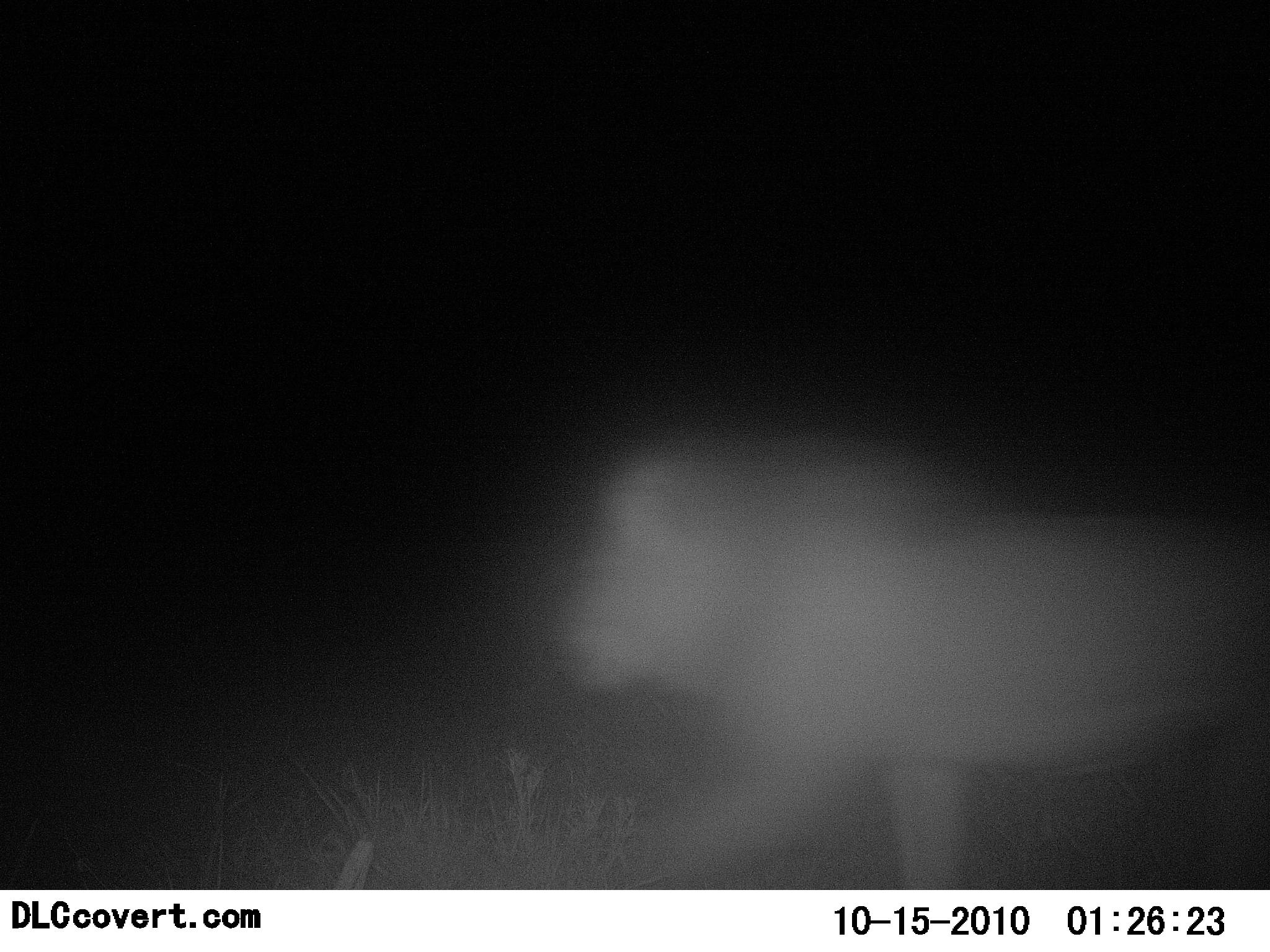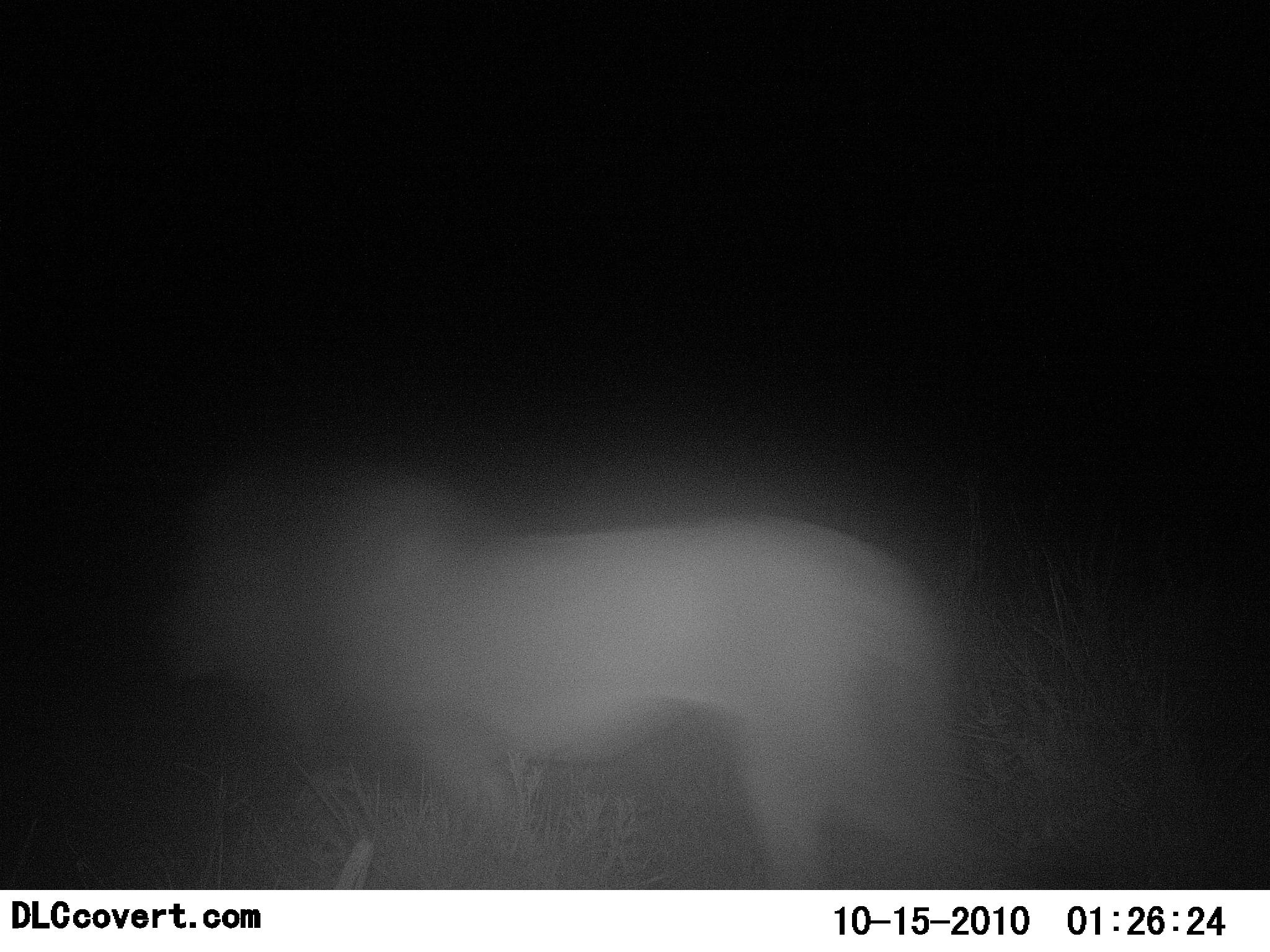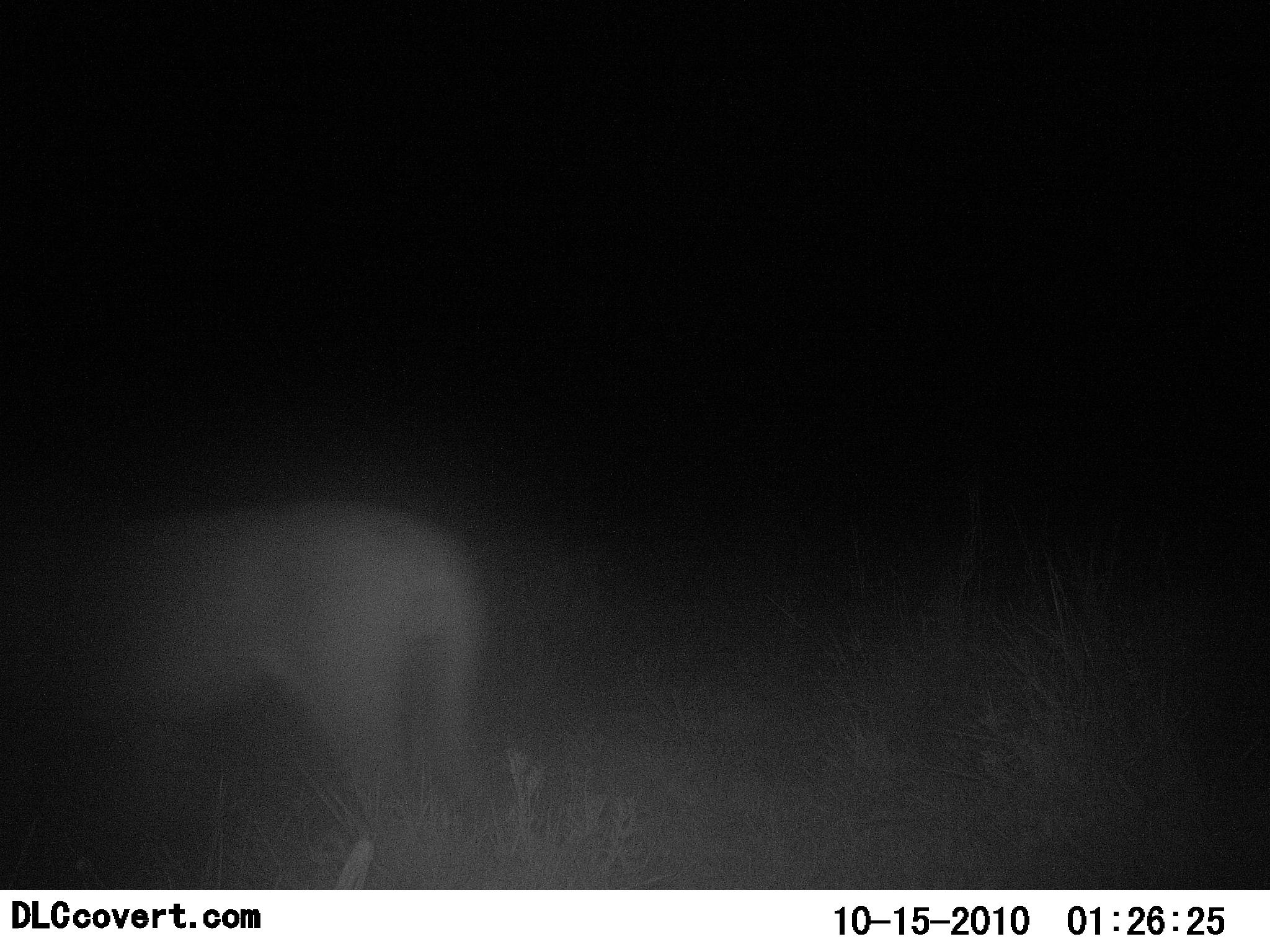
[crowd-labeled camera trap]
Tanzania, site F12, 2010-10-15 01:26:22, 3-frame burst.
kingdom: Animalia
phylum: Chordata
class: Mammalia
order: Carnivora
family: Felidae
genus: Panthera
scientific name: Panthera leo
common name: lion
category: lionmale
Lionmale (lion) (Panthera leo), count 1. Behavior (volunteer vote fractions): standing 0%, resting 0%, moving 100%, interacting 0%. Young present (vote fraction): 0%. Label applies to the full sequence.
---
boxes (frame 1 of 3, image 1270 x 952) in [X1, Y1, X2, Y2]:
animal: [544, 425, 1270, 891]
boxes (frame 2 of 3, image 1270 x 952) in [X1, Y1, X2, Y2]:
animal: [151, 457, 969, 889]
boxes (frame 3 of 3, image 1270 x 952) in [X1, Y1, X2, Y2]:
animal: [0, 496, 487, 890]